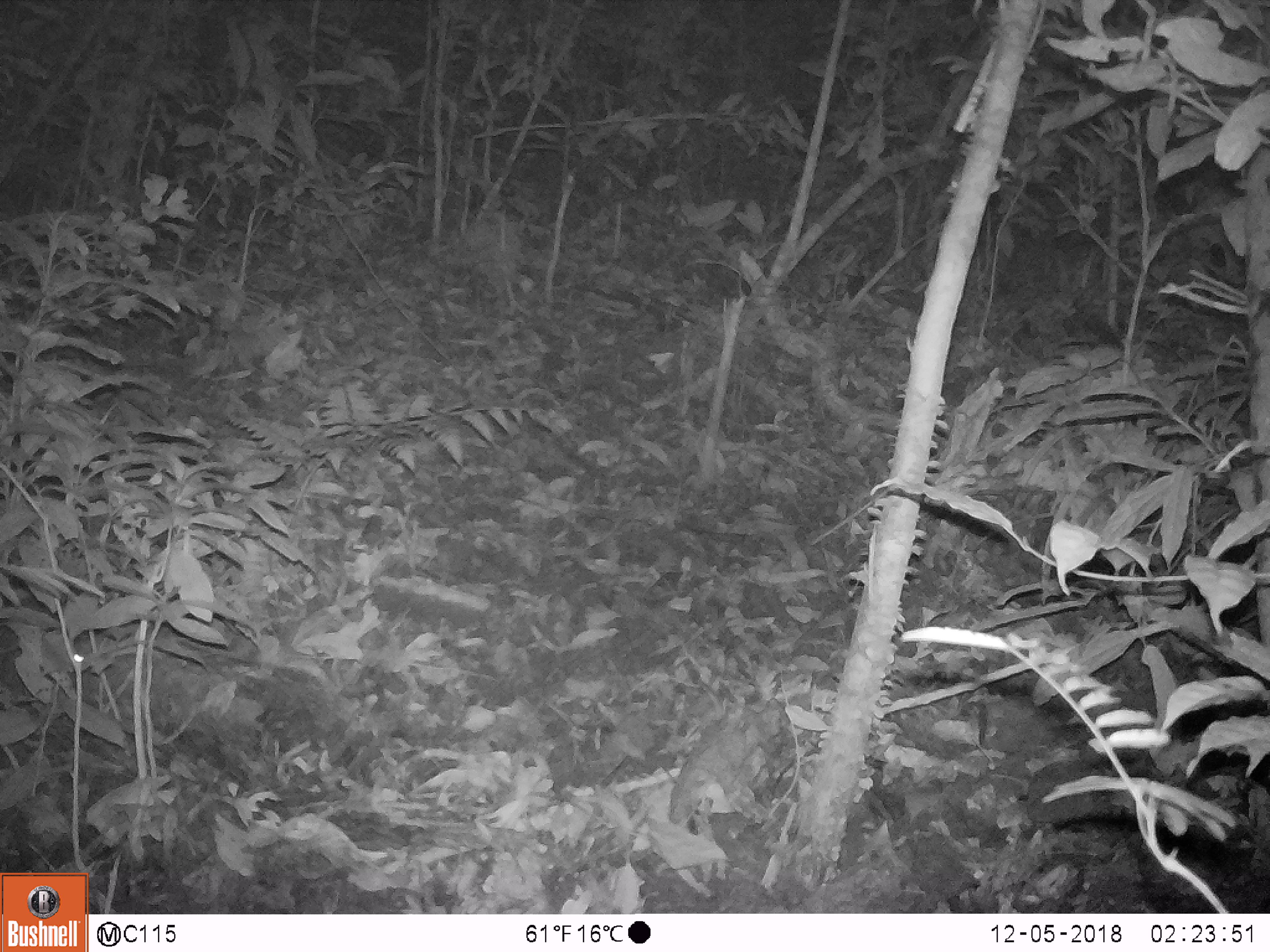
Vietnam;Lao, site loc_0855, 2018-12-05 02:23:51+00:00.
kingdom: Animalia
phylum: Chordata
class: Mammalia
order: Rodentia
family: Muridae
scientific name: Muridae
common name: old-world mice and rats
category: unidentified murid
Unidentified murid (old-world mice and rats) (Muridae). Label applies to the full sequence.